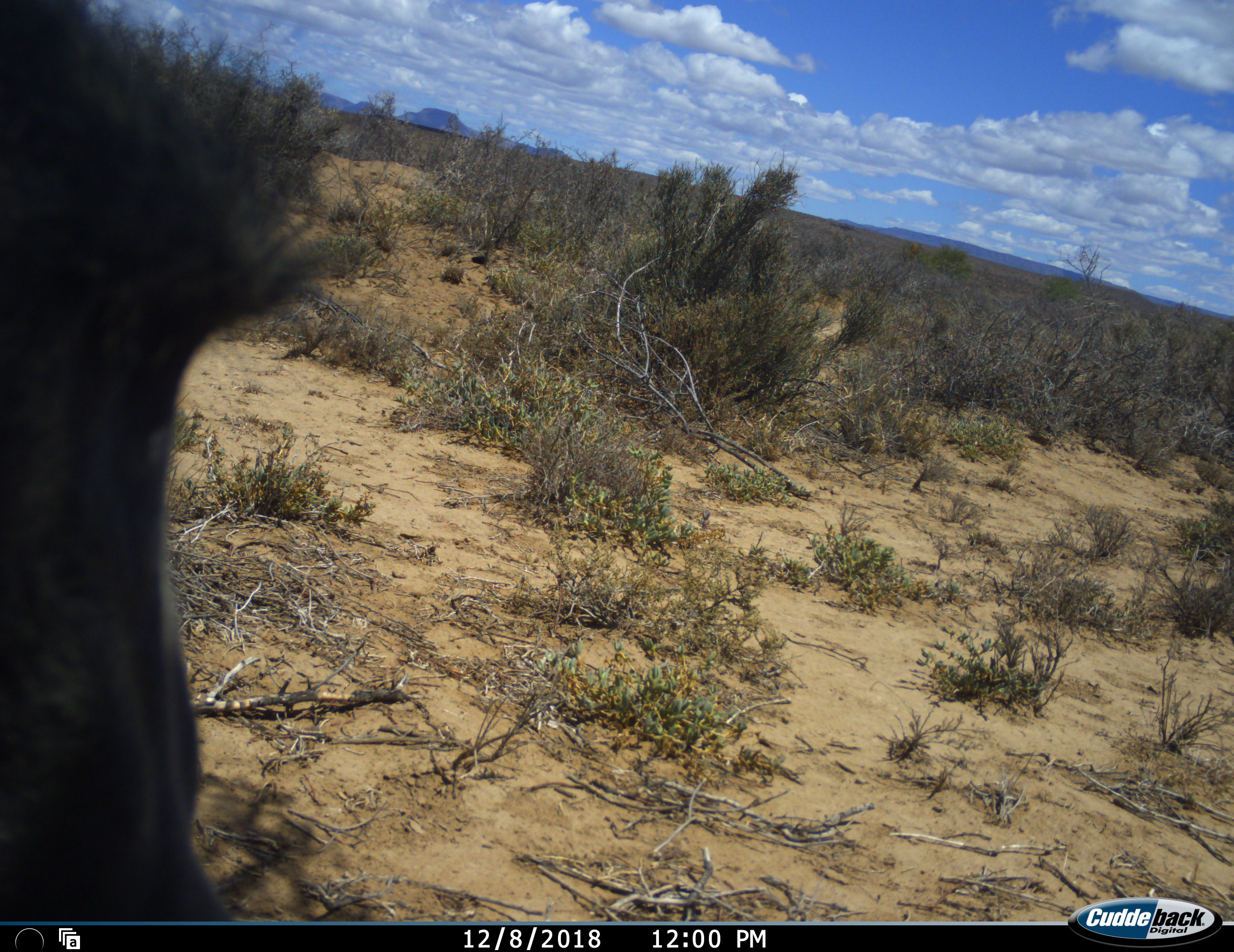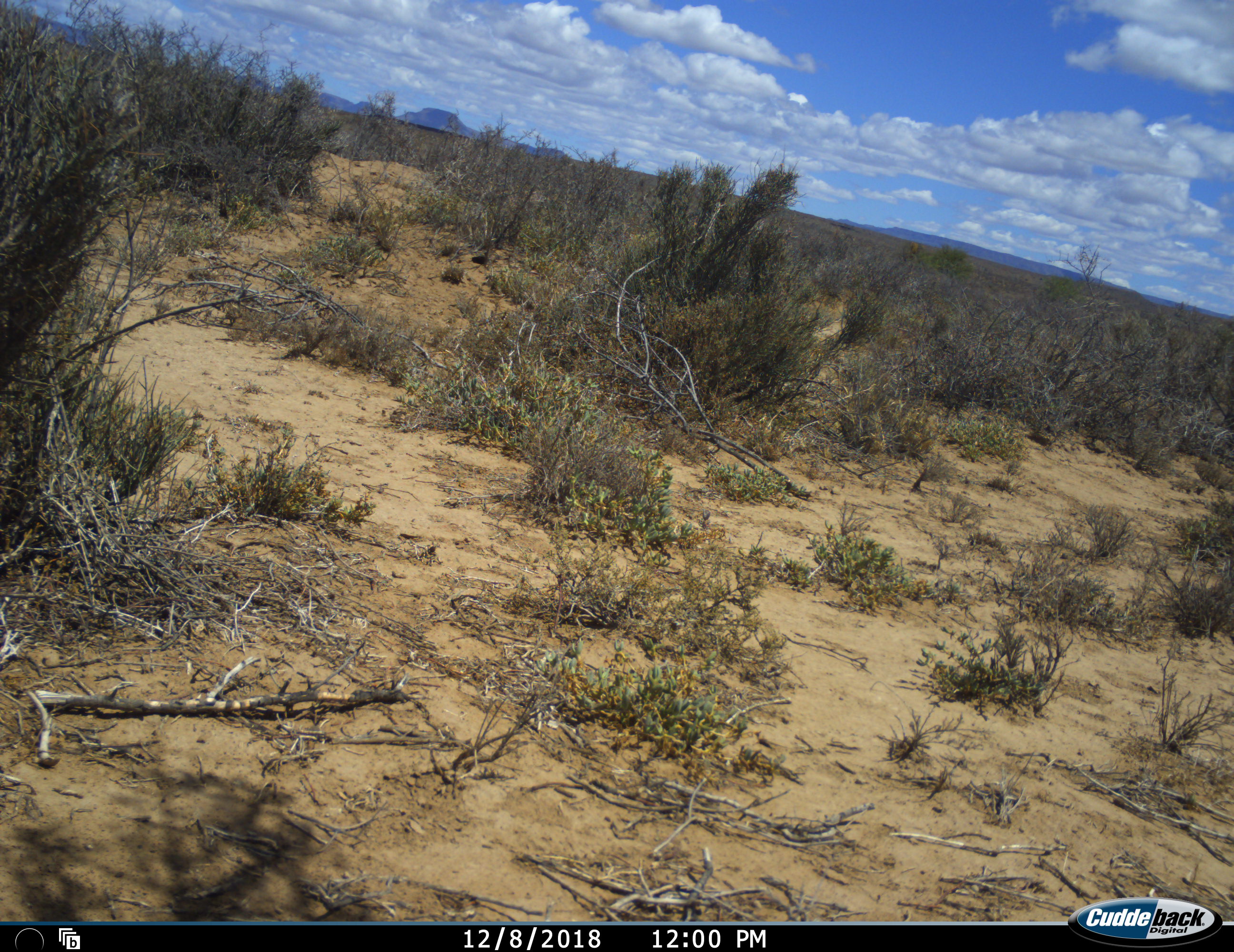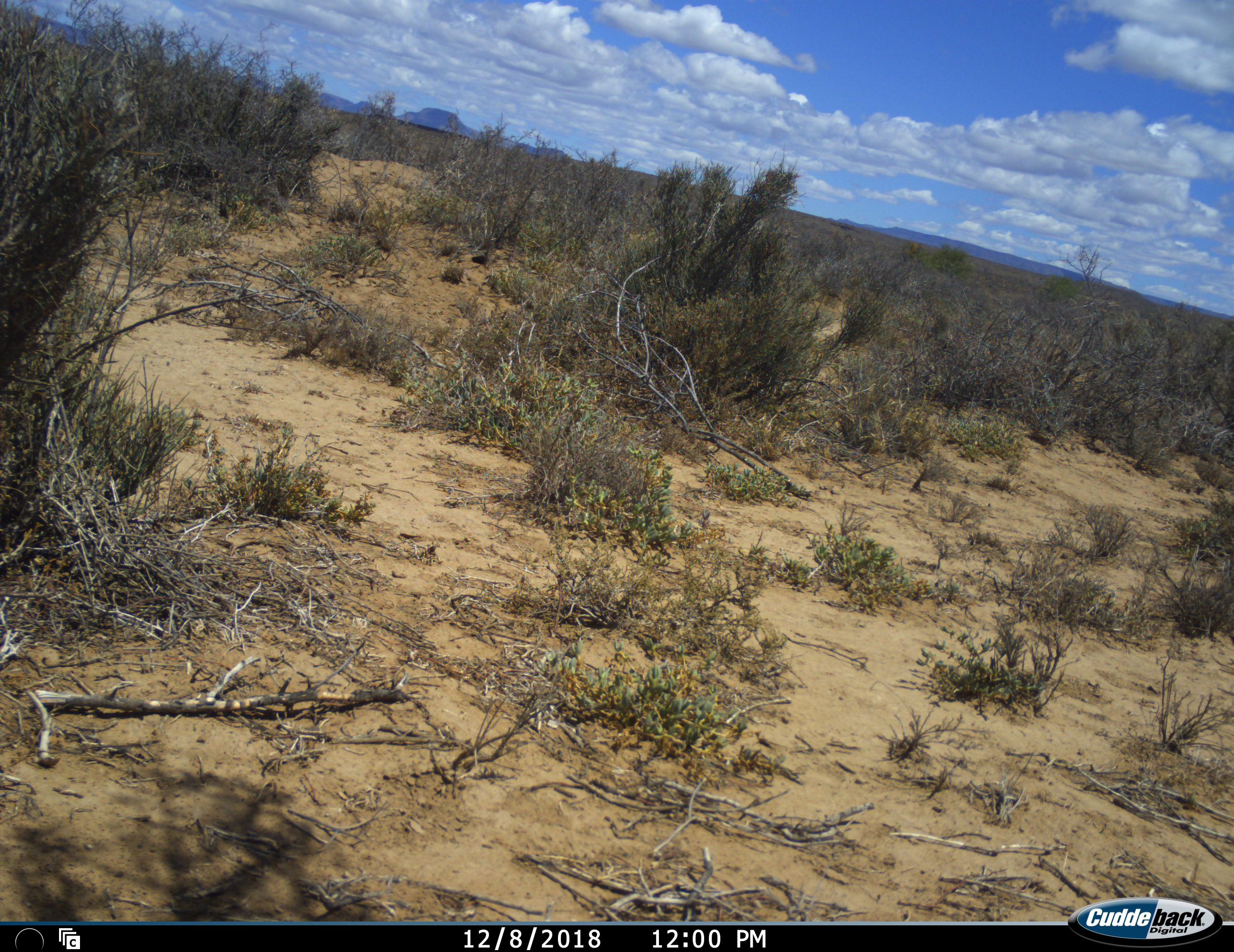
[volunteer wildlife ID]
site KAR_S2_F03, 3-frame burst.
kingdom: Animalia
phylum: Chordata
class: Mammalia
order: Primates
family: Cercopithecidae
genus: Papio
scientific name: Papio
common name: baboon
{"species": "baboon (Papio)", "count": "1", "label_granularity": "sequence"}